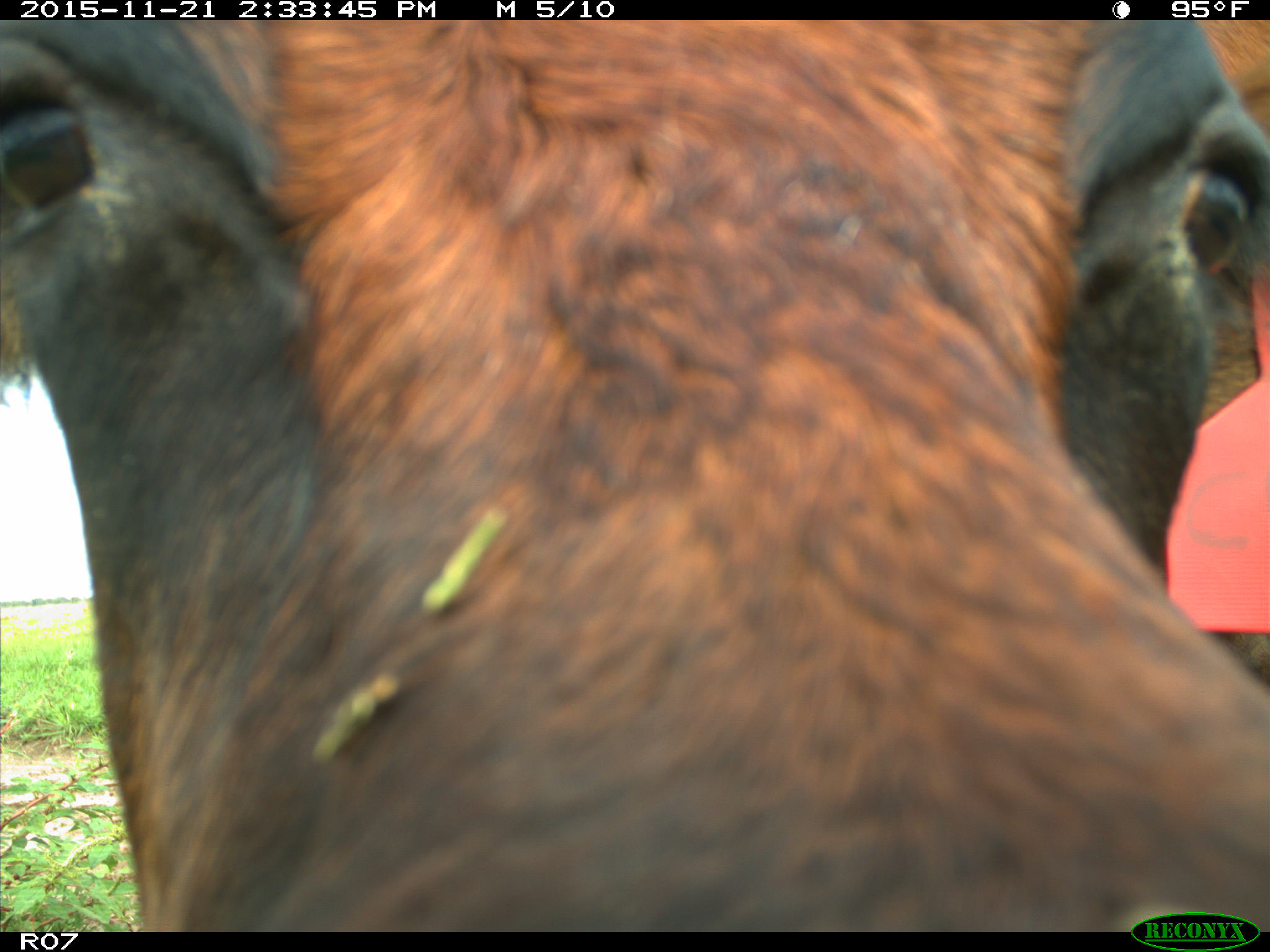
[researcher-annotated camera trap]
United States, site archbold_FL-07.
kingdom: Animalia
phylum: Chordata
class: Mammalia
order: Artiodactyla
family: Bovidae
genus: Bos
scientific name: Bos taurus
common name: domestic cow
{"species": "Bos taurus (domestic cow)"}